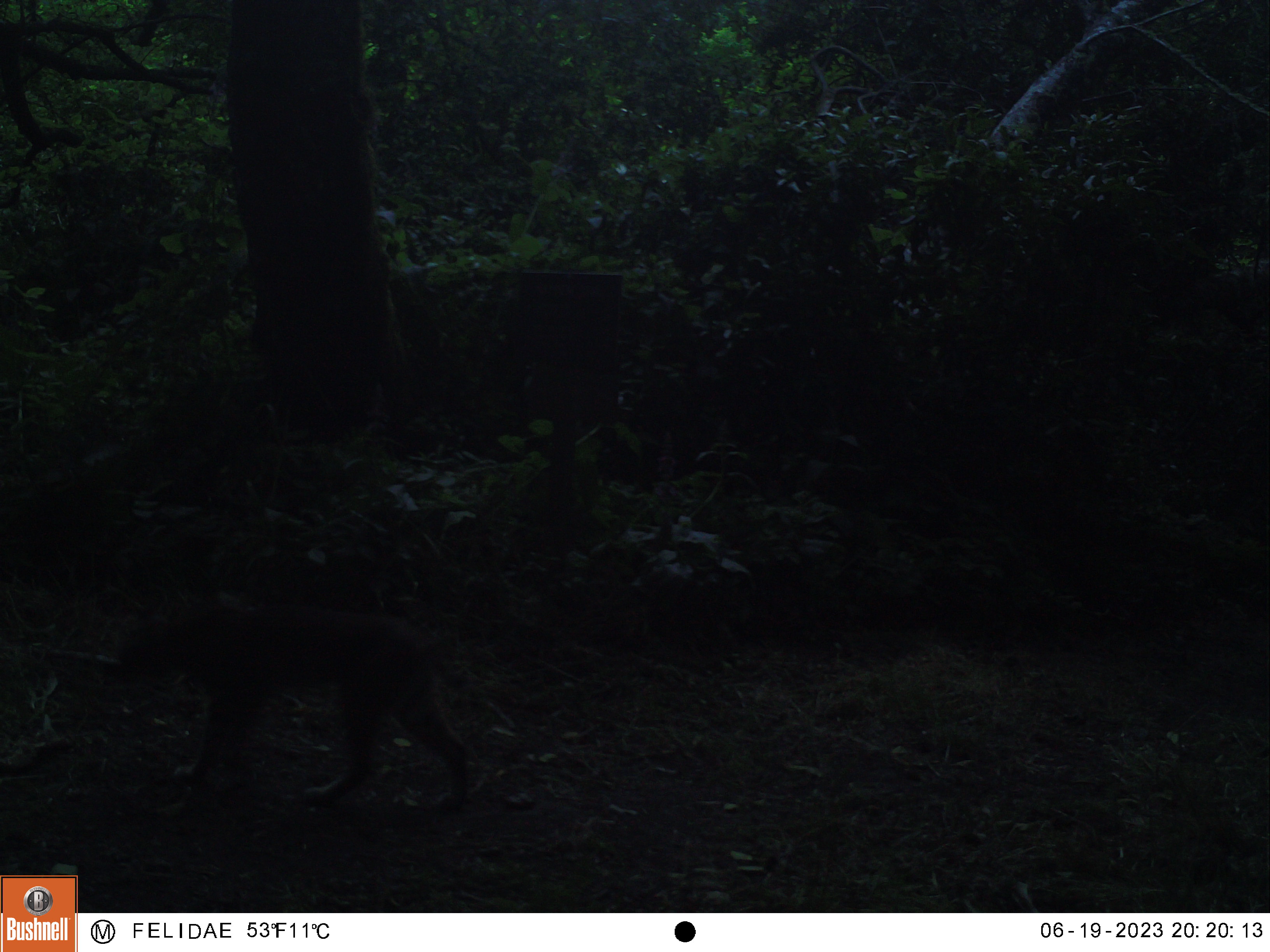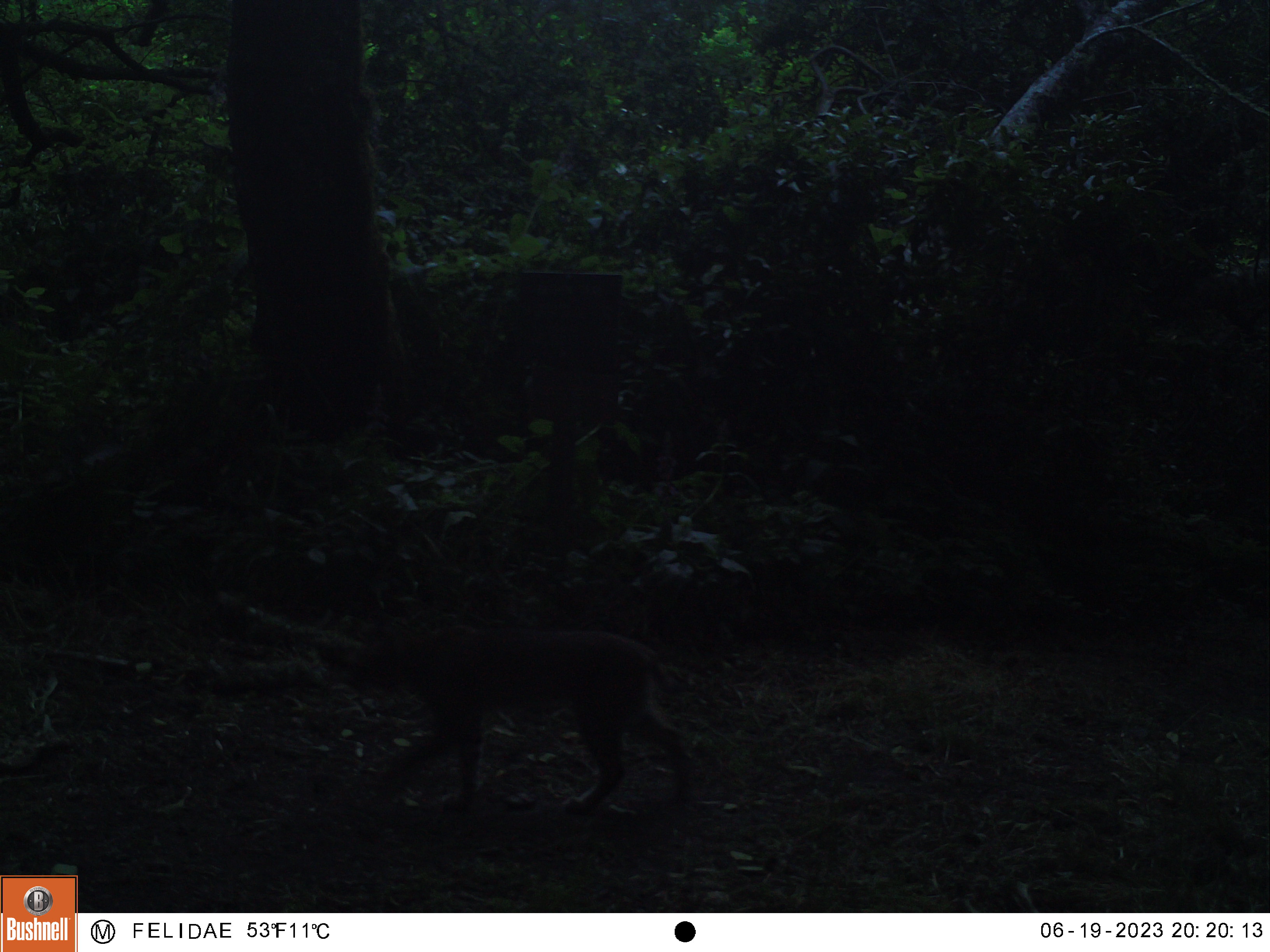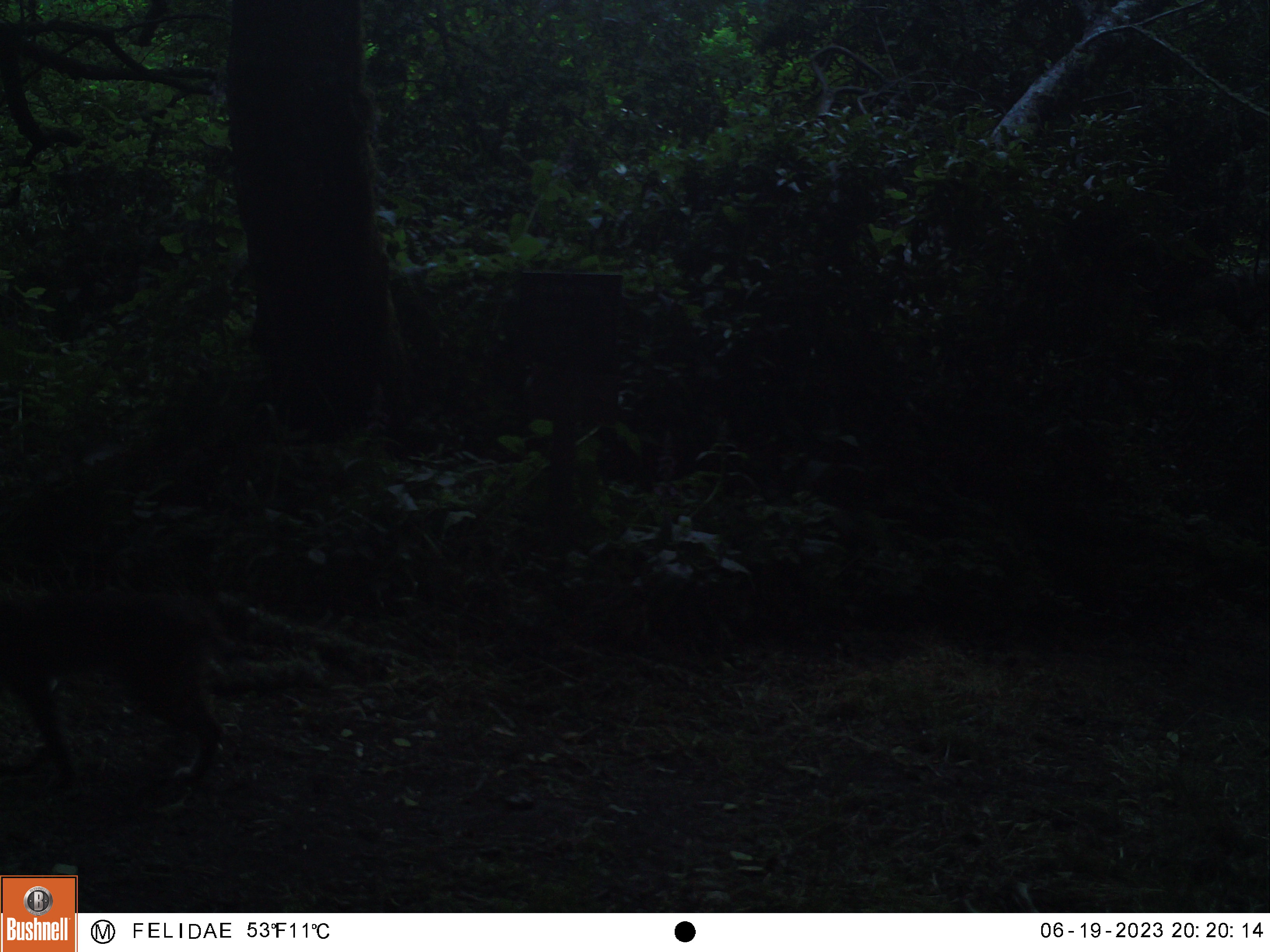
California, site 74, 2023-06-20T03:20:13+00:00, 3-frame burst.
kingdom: Animalia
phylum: Chordata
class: Mammalia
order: Carnivora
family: Felidae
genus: Lynx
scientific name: Lynx rufus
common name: bobcat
Bobcat (Lynx rufus).